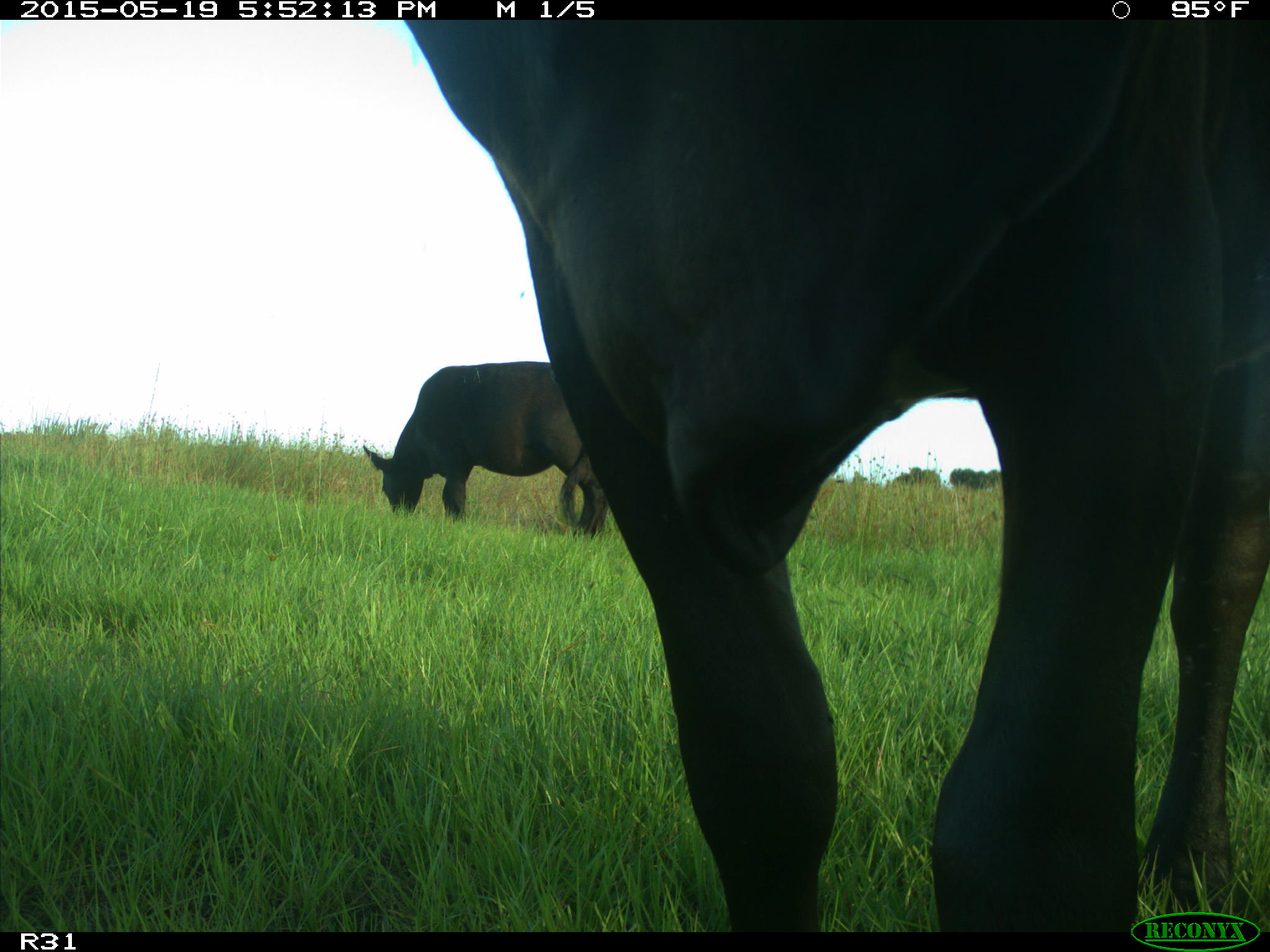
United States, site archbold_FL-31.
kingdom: Animalia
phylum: Chordata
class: Mammalia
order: Artiodactyla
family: Bovidae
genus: Bos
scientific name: Bos taurus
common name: domestic cow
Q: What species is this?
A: Bos taurus (domestic cow).